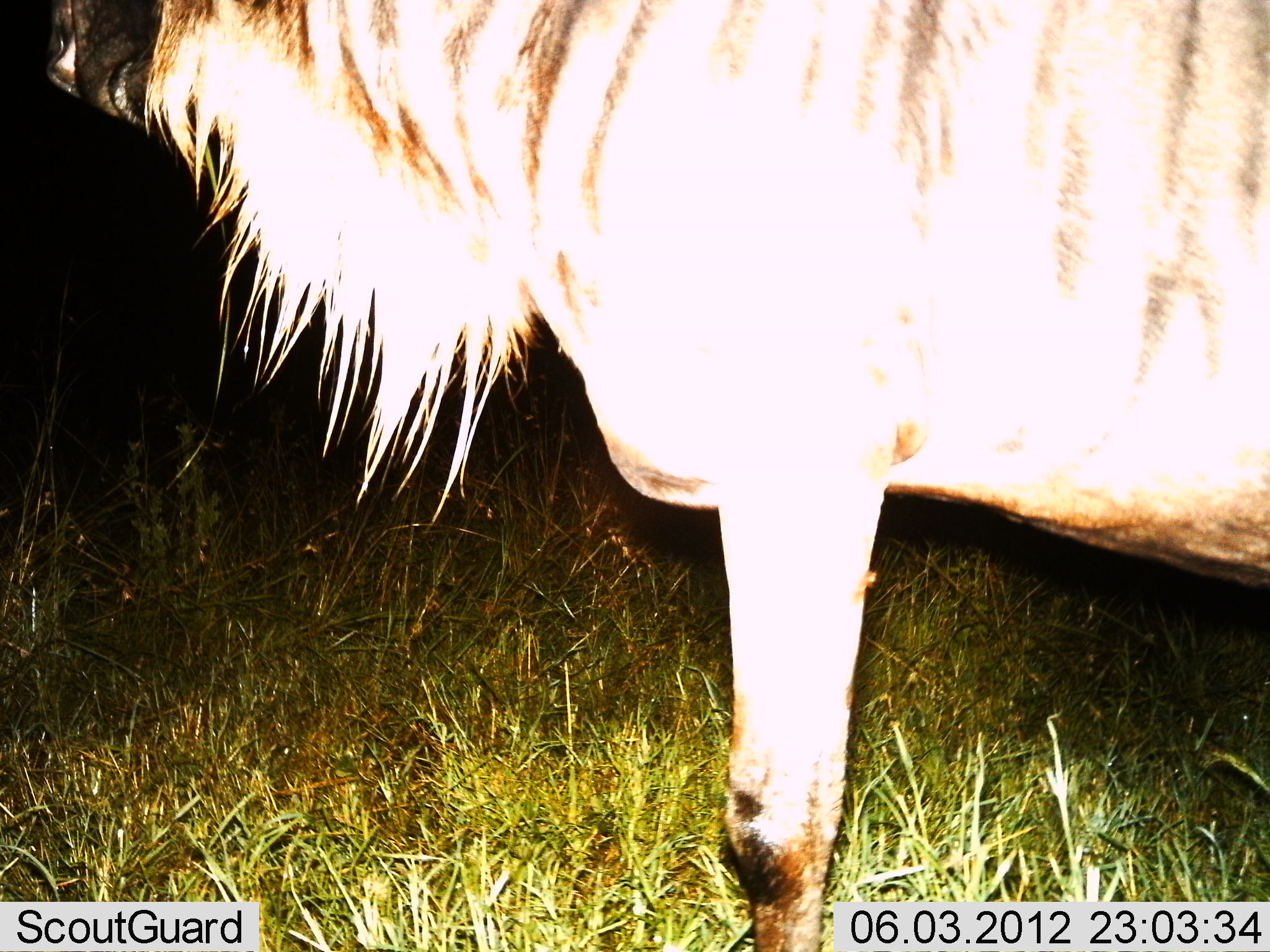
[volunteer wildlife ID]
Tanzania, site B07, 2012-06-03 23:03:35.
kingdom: Animalia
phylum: Chordata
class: Mammalia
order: Artiodactyla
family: Bovidae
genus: Connochaetes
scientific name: Connochaetes taurinus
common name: blue wildebeest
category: wildebeest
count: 1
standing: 100%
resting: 0%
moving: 0%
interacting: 0%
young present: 0%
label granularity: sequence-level